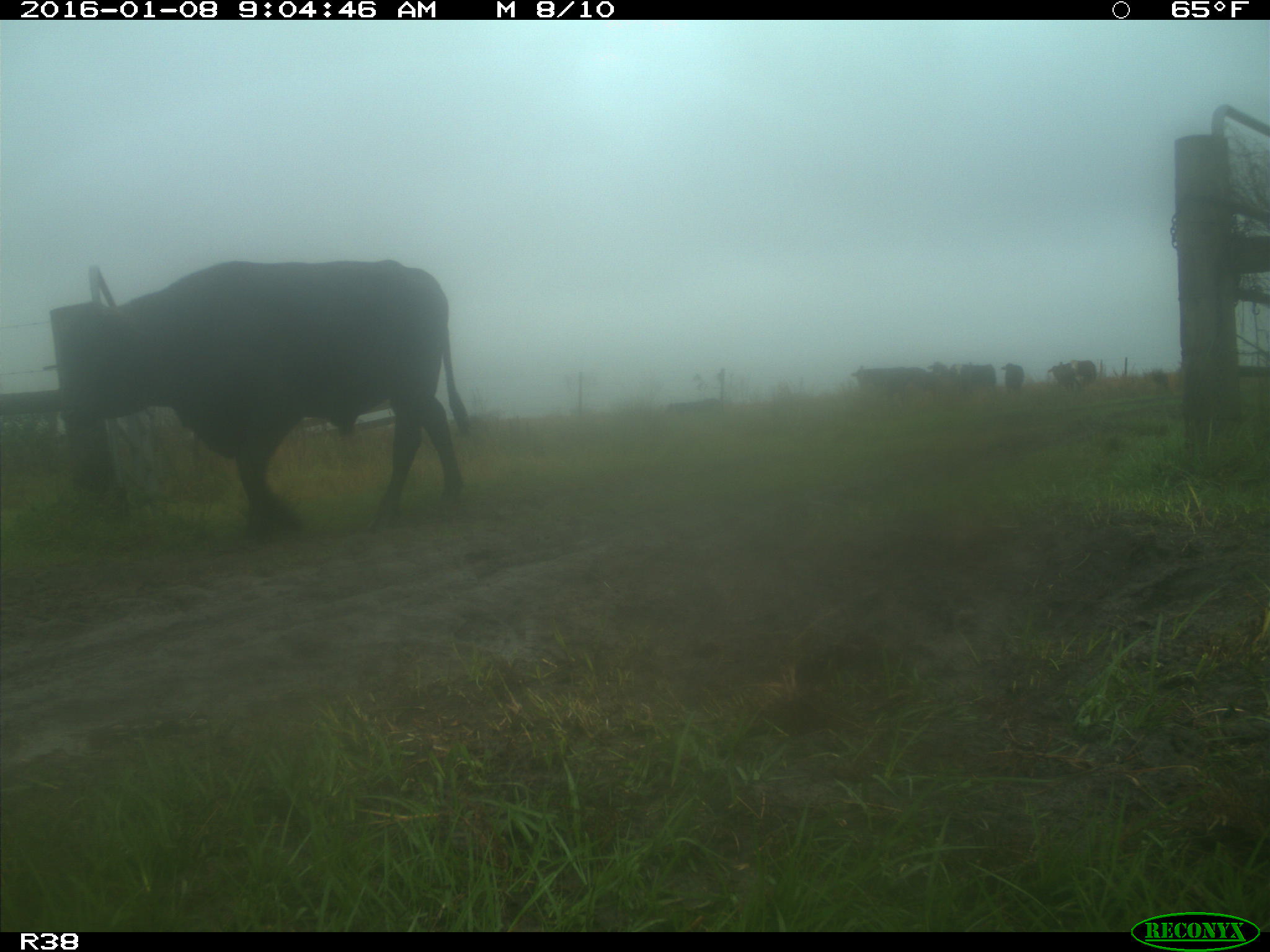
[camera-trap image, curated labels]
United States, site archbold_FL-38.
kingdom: Animalia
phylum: Chordata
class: Mammalia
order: Artiodactyla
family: Bovidae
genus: Bos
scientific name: Bos taurus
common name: domestic cow